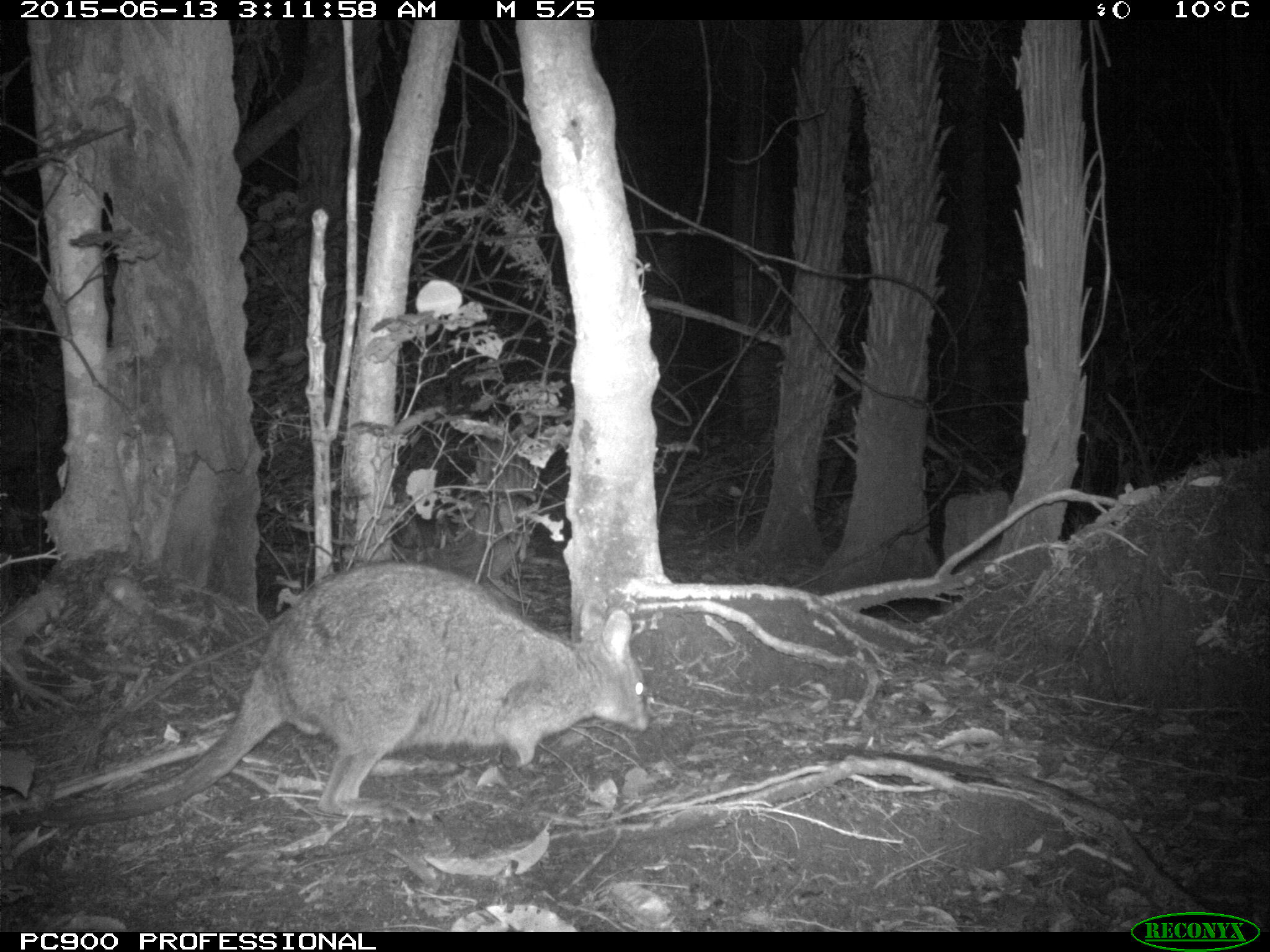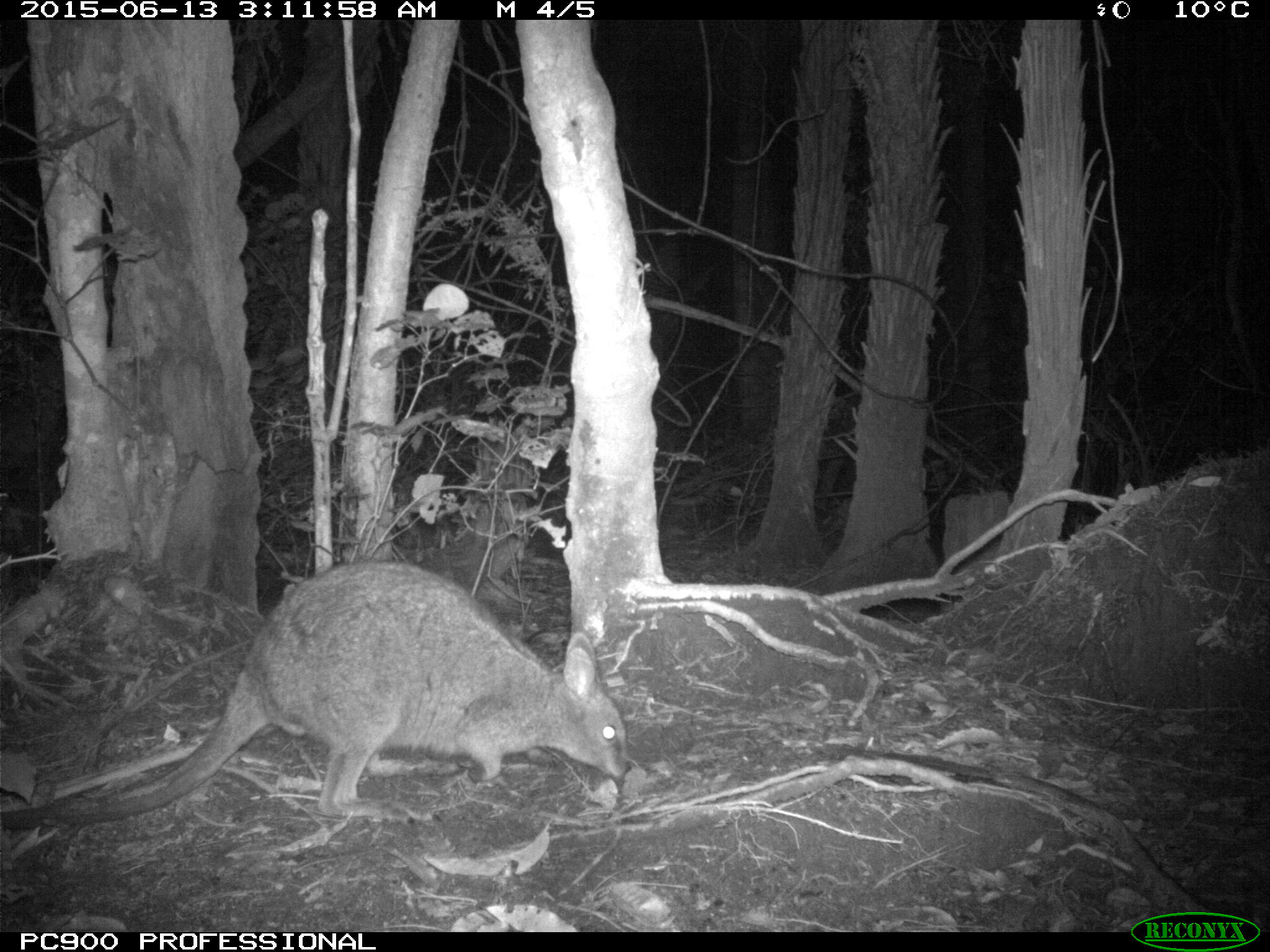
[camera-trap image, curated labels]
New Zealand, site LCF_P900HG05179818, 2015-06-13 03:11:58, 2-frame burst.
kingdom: Animalia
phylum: Chordata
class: Mammalia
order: Diprotodontia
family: Macropodidae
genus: Notamacropus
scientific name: Notamacropus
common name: wallaby